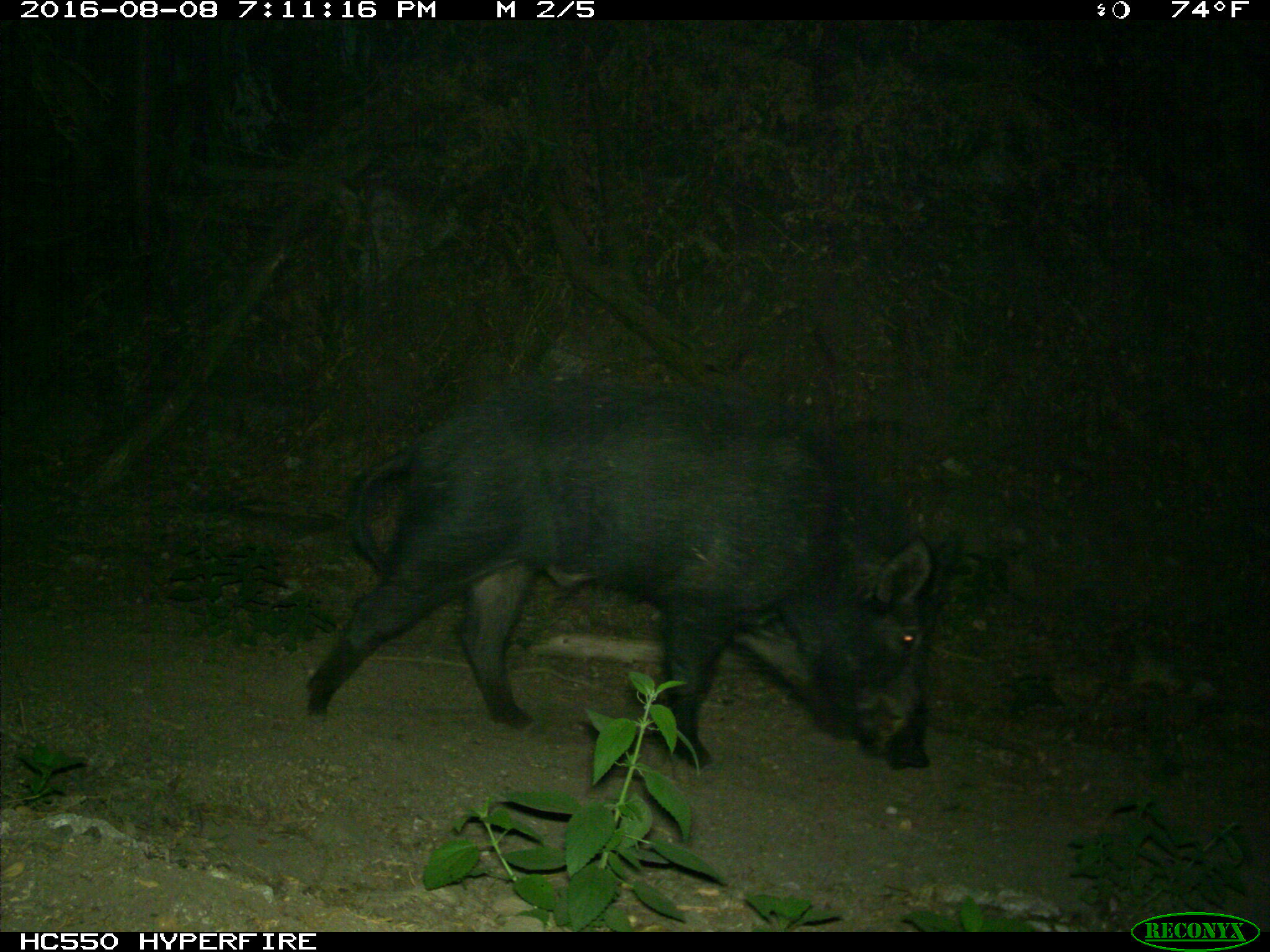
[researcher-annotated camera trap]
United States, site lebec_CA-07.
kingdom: Animalia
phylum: Chordata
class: Mammalia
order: Artiodactyla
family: Suidae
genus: Sus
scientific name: Sus scrofa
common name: wild boar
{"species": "Sus scrofa (wild boar)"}